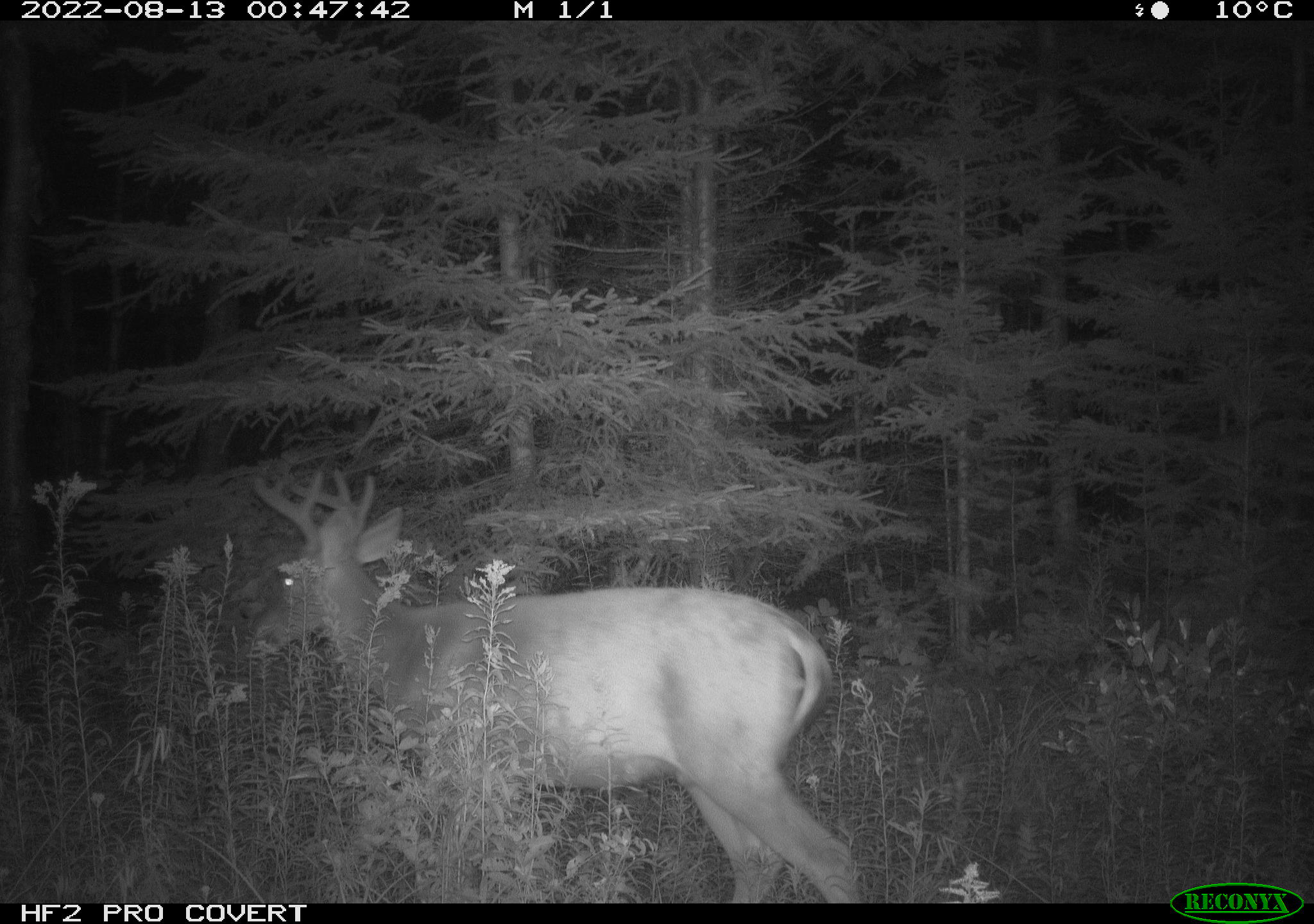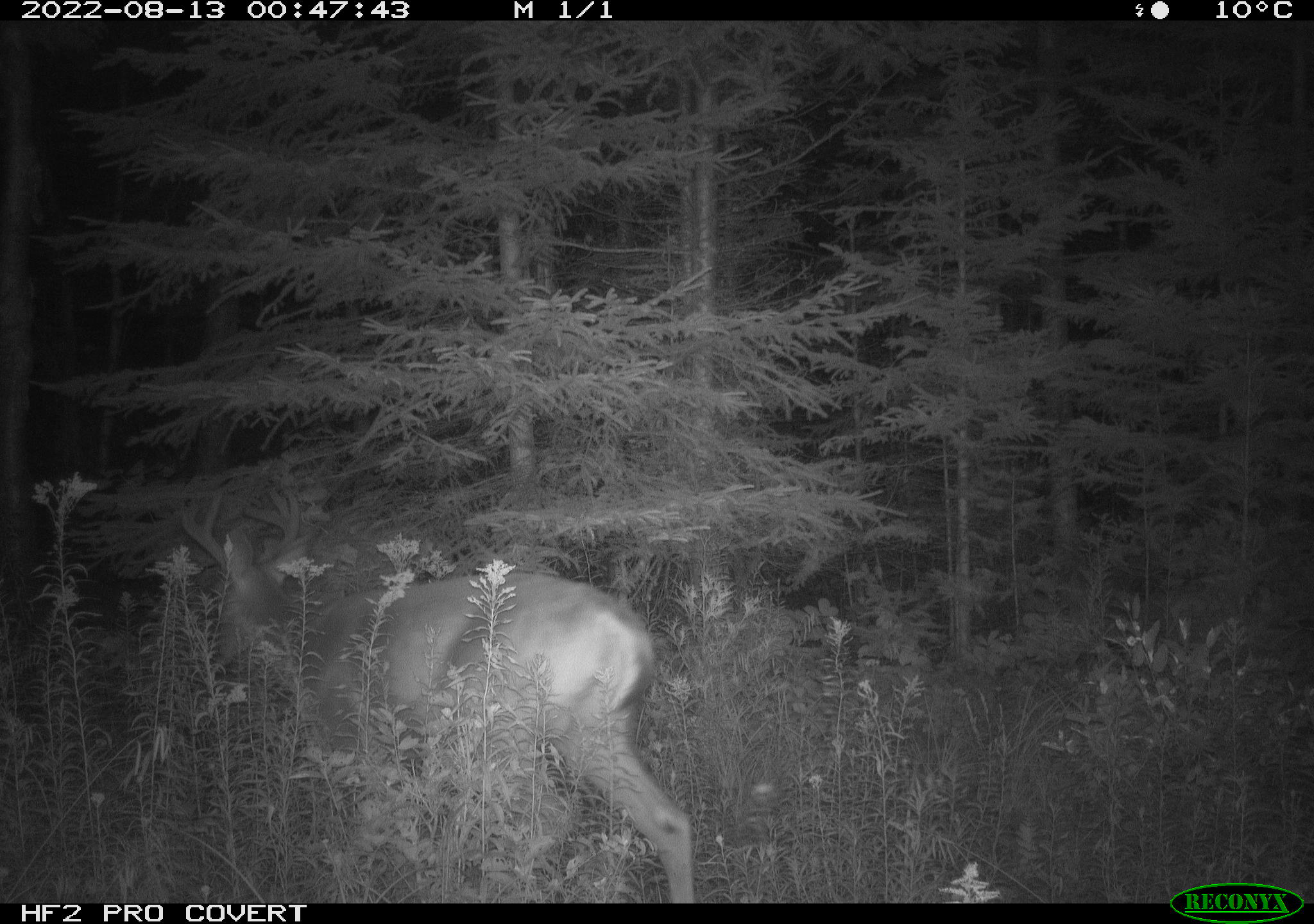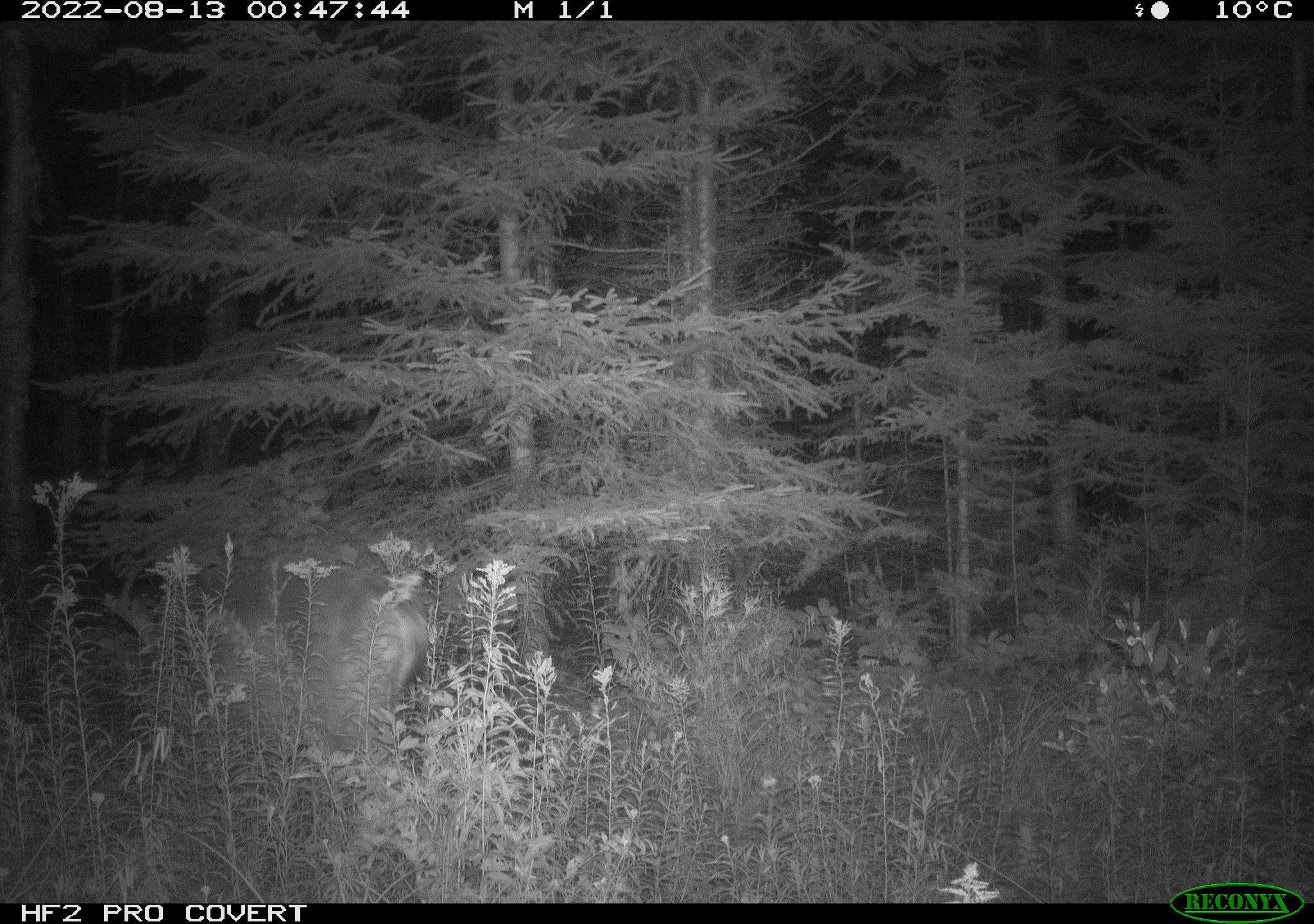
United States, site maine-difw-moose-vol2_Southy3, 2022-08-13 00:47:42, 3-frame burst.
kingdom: Animalia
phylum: Chordata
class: Mammalia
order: Artiodactyla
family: Cervidae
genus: Odocoileus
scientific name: Odocoileus virginianus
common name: white-tailed deer